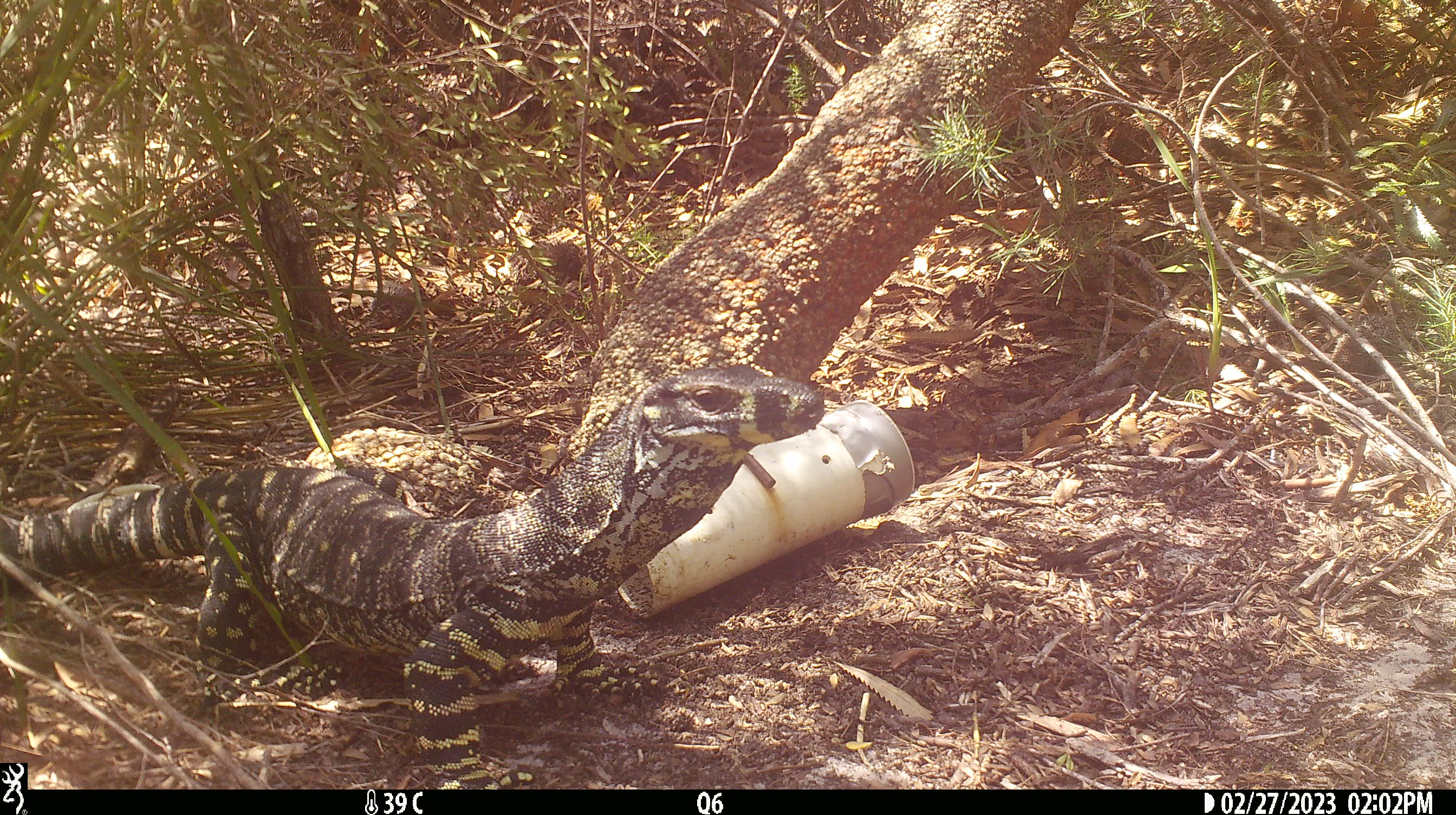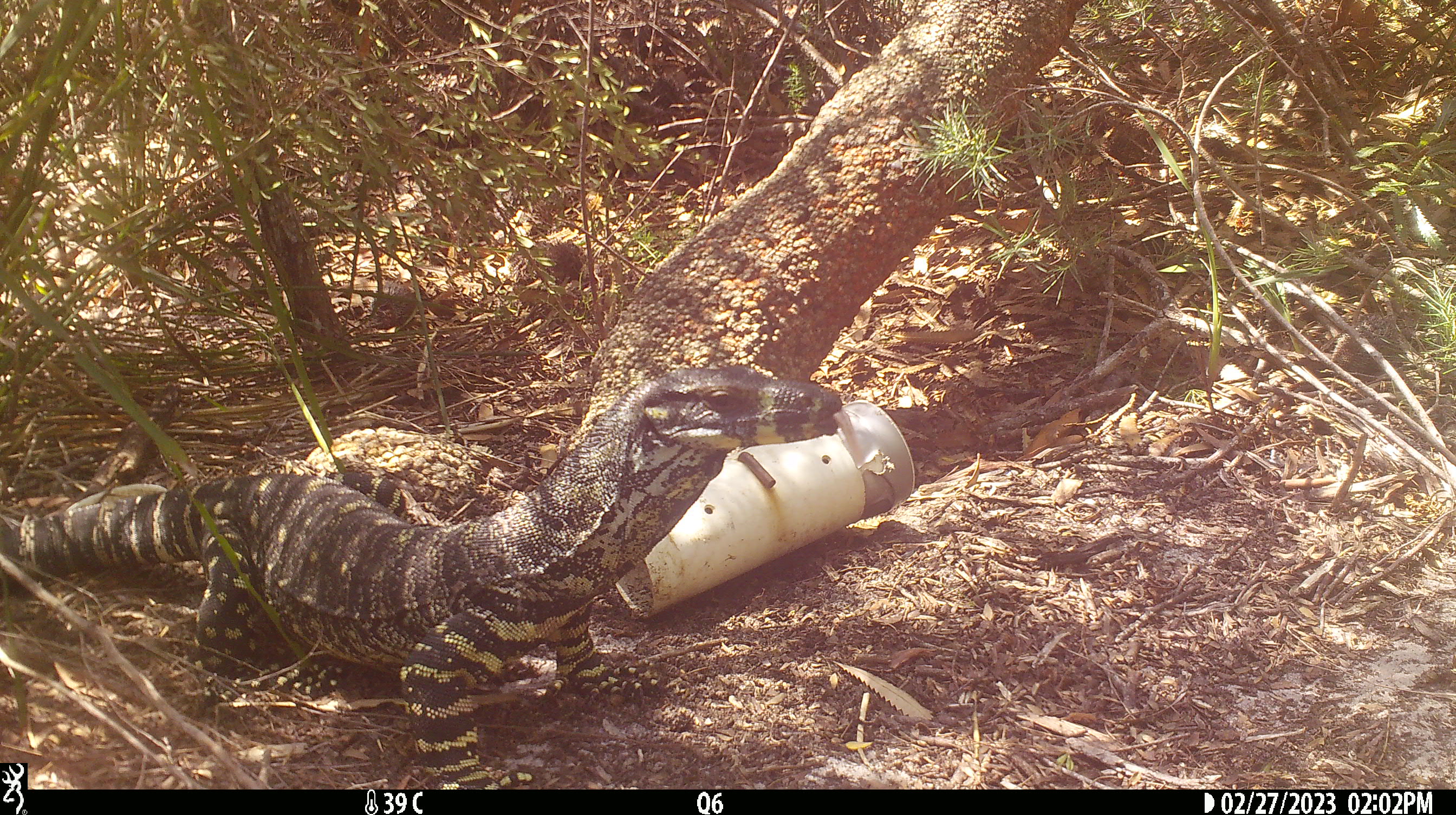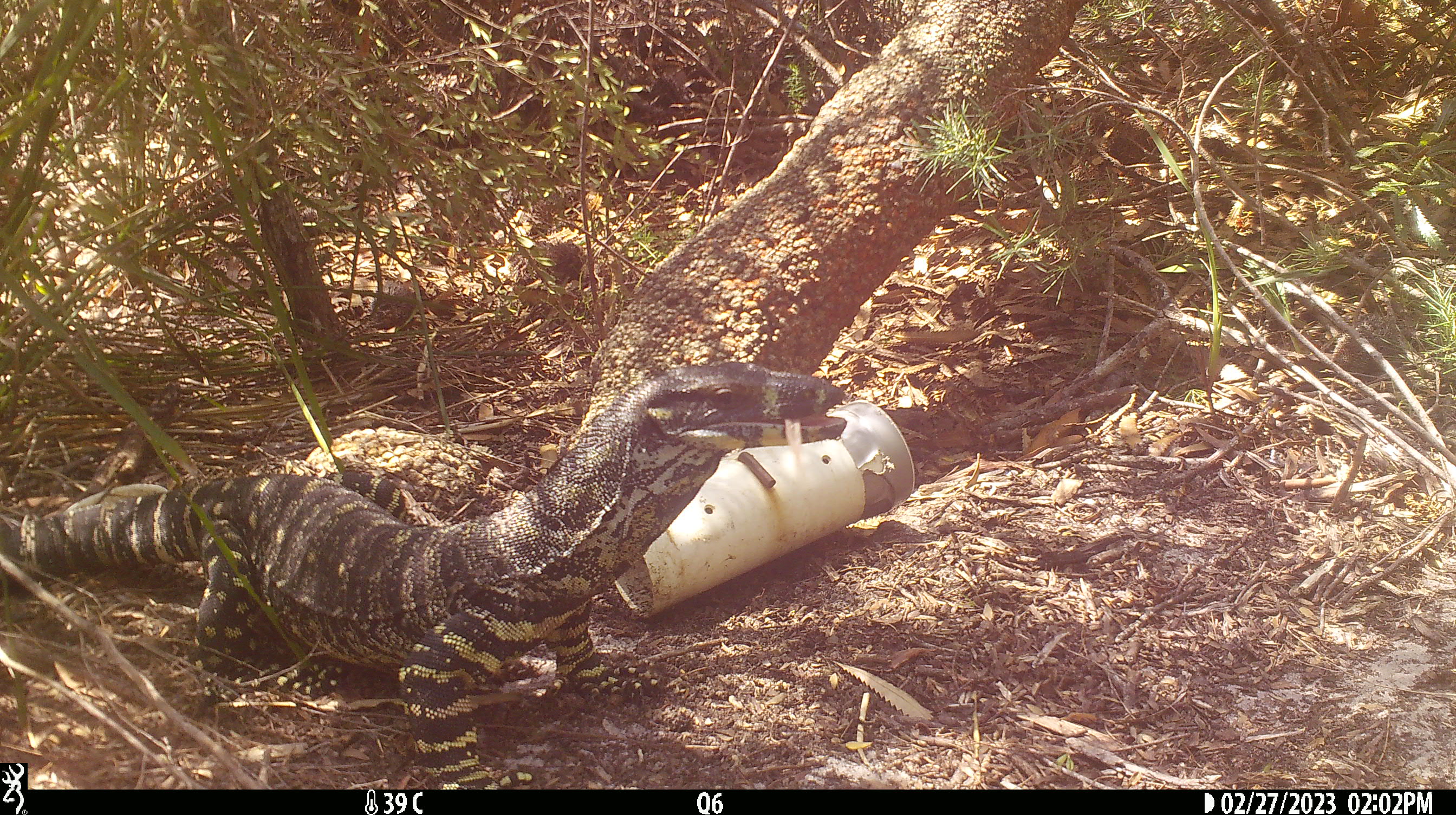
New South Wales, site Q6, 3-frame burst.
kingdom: Animalia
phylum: Chordata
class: Reptilia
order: Squamata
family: Varanidae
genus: Varanus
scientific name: Varanus varius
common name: lace monitor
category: goanna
Goanna (lace monitor) (Varanus varius).